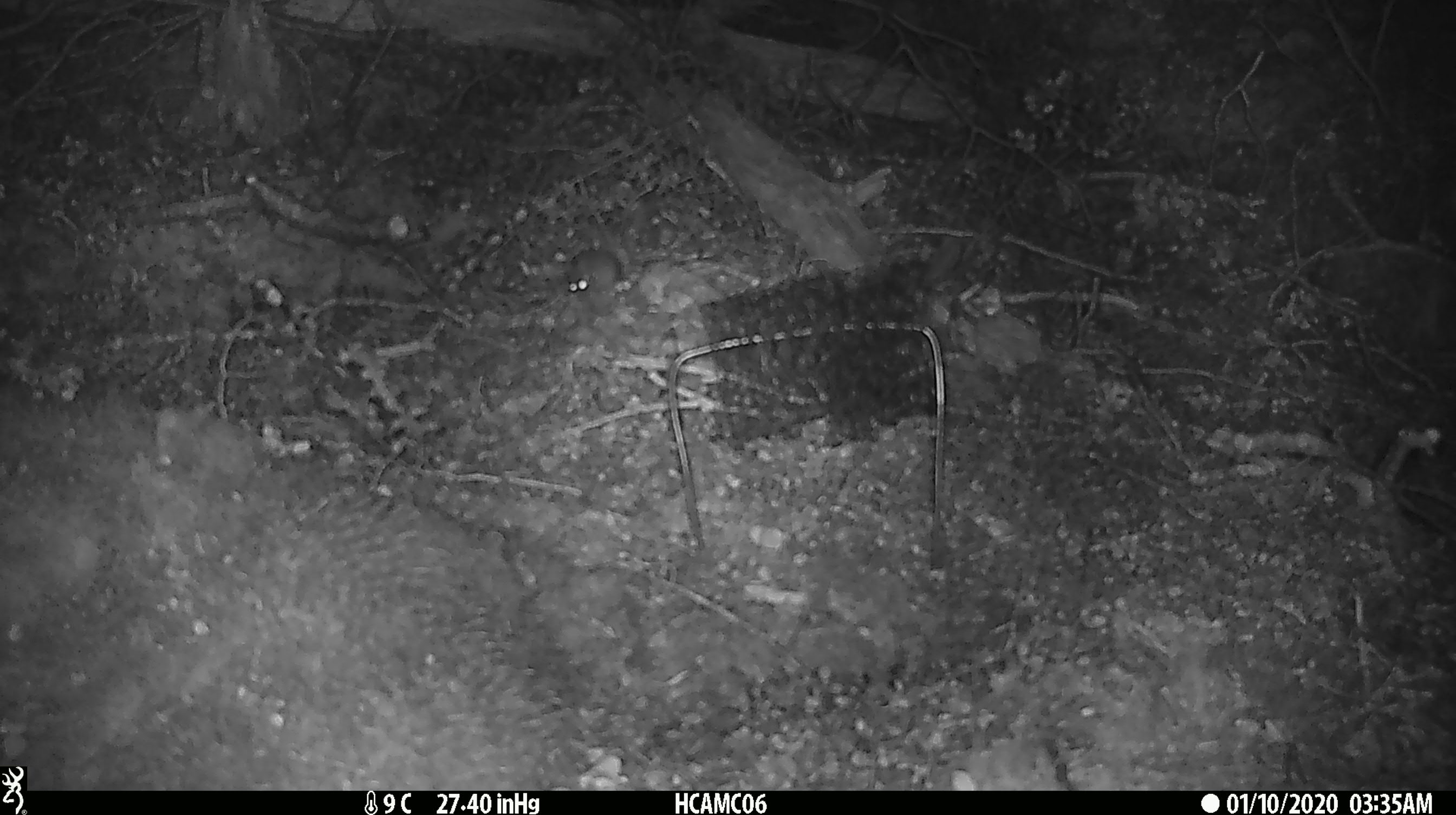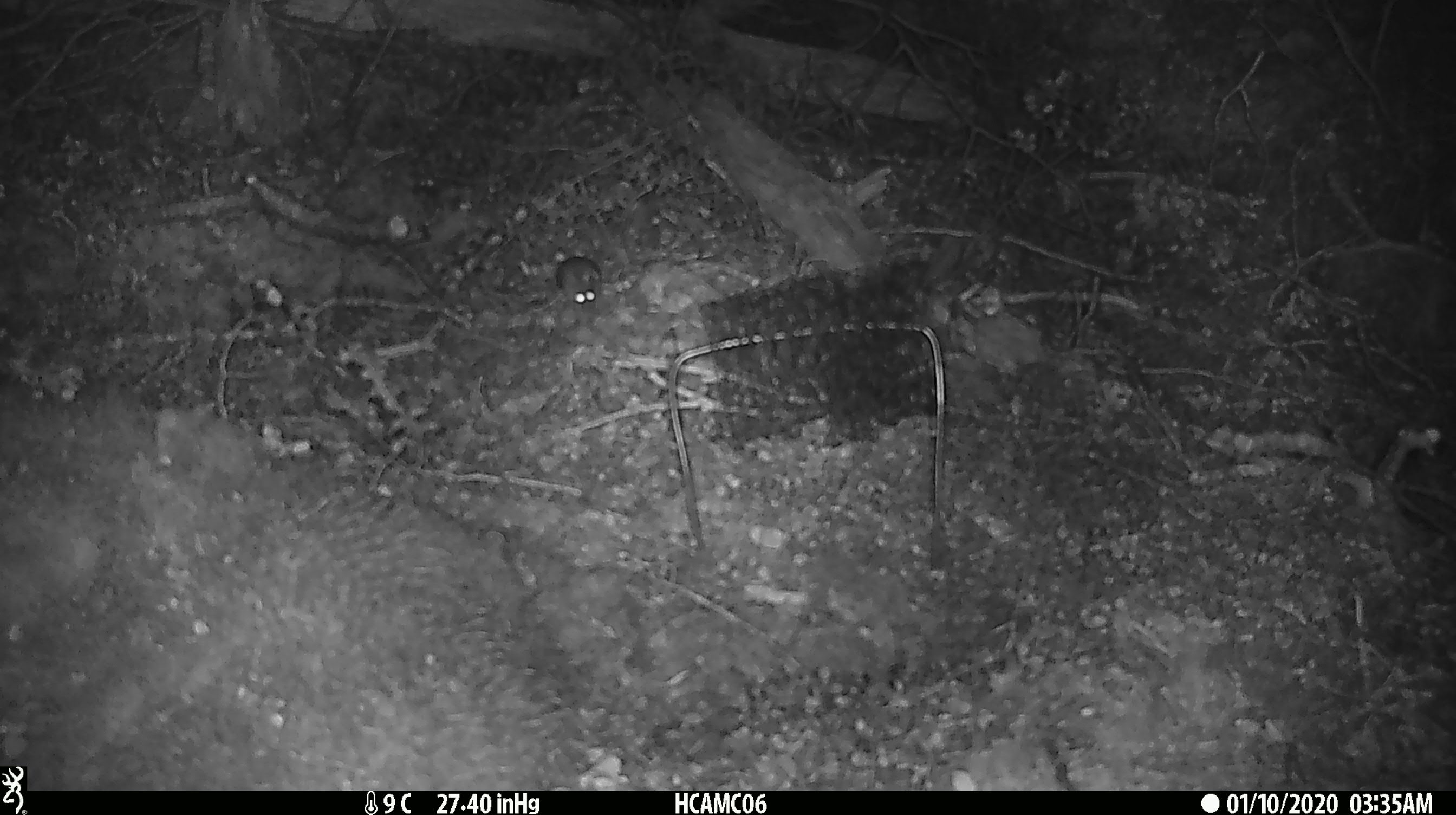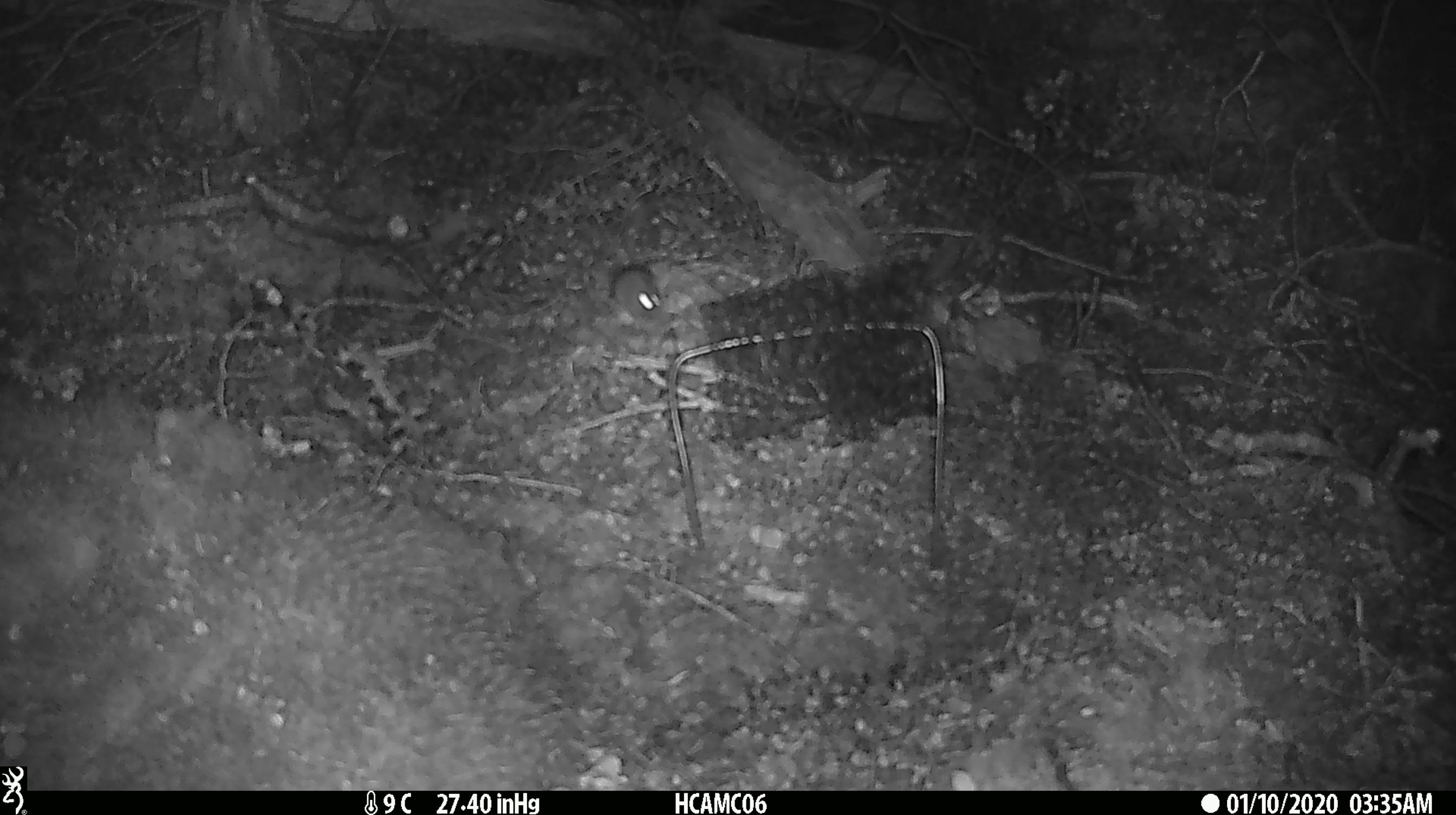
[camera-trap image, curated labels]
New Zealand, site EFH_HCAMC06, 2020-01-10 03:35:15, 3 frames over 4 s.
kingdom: Animalia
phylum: Chordata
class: Mammalia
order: Rodentia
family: Muridae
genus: Mus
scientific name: Mus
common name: mouse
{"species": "mouse (Mus)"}